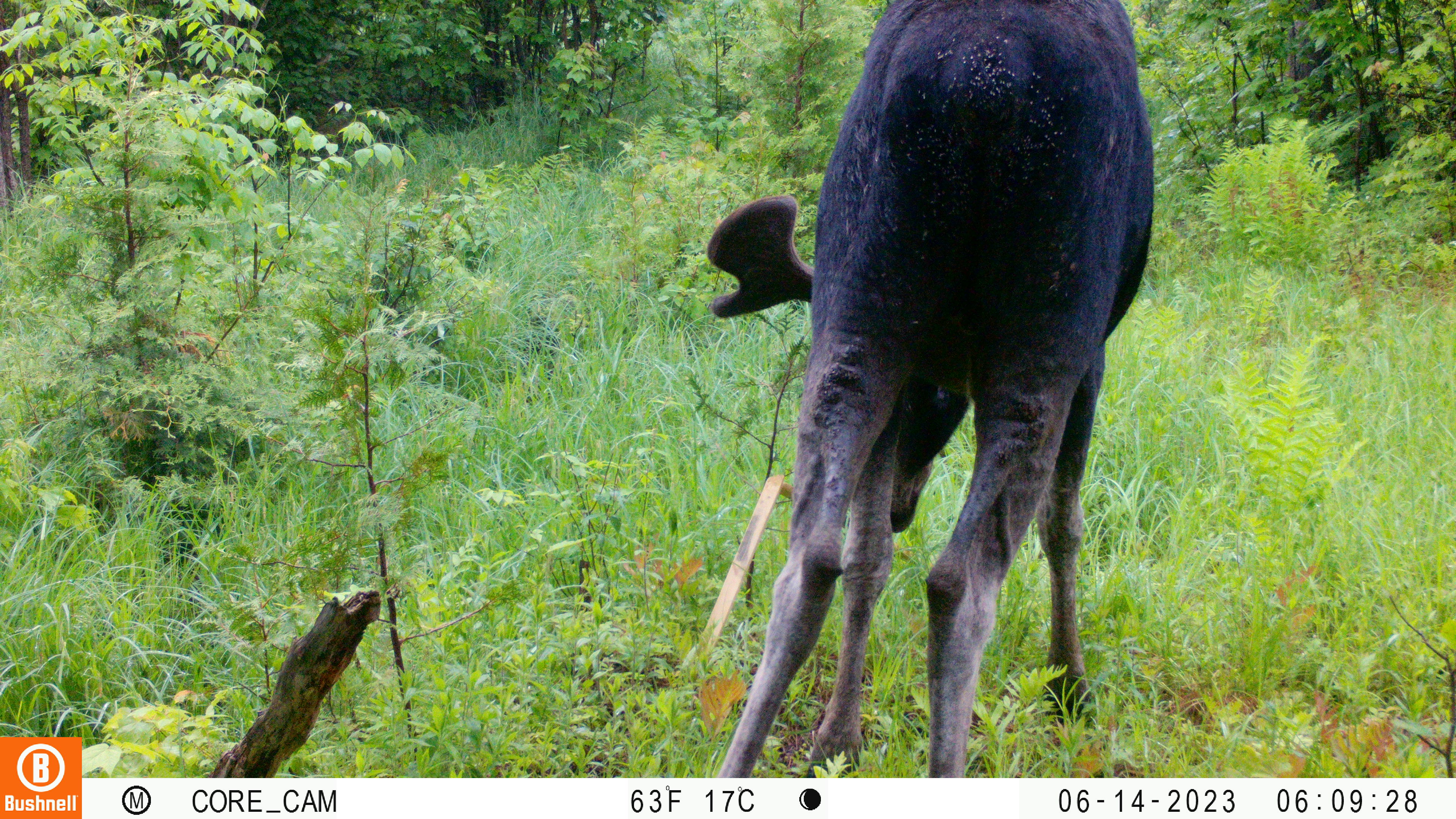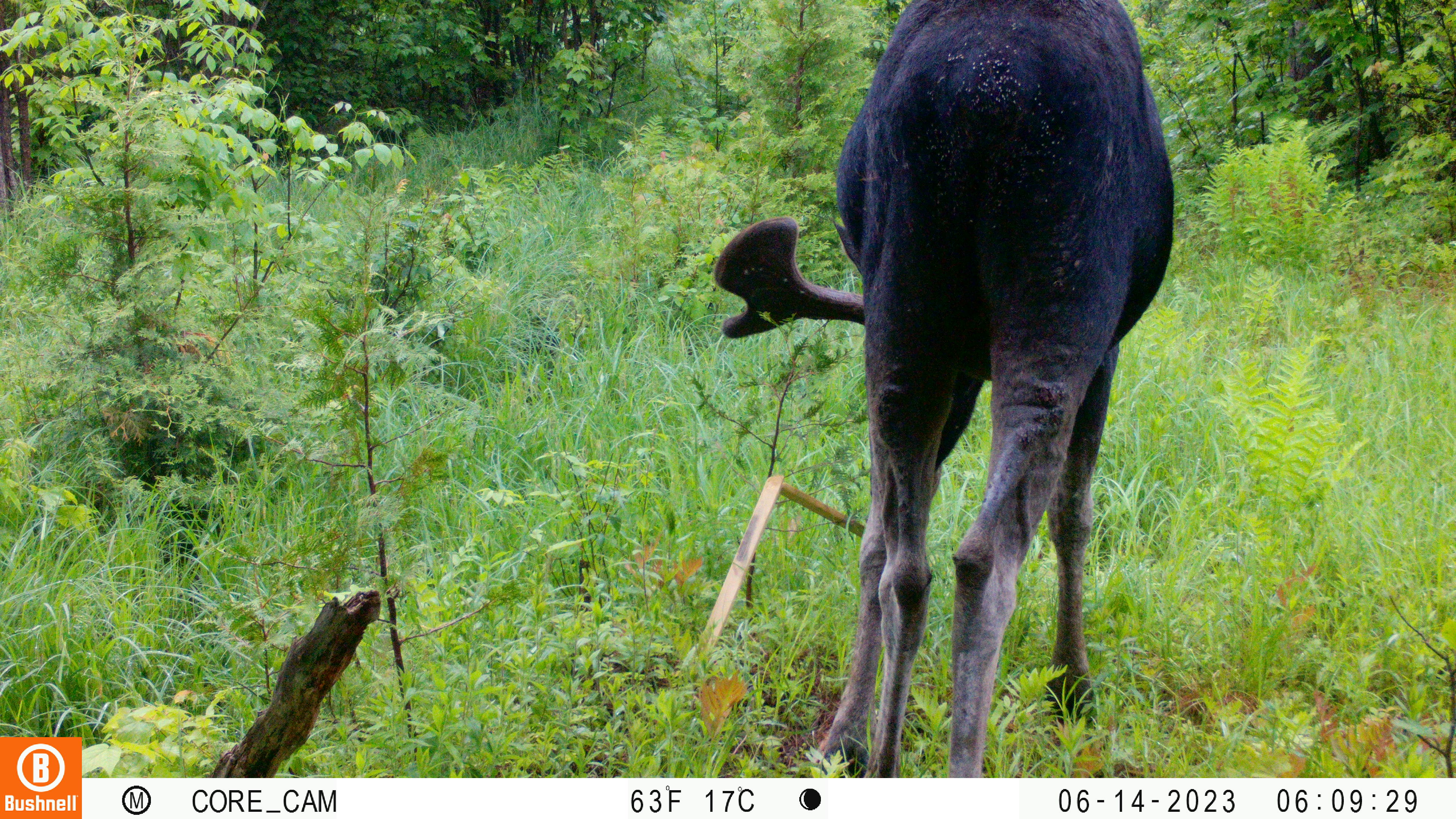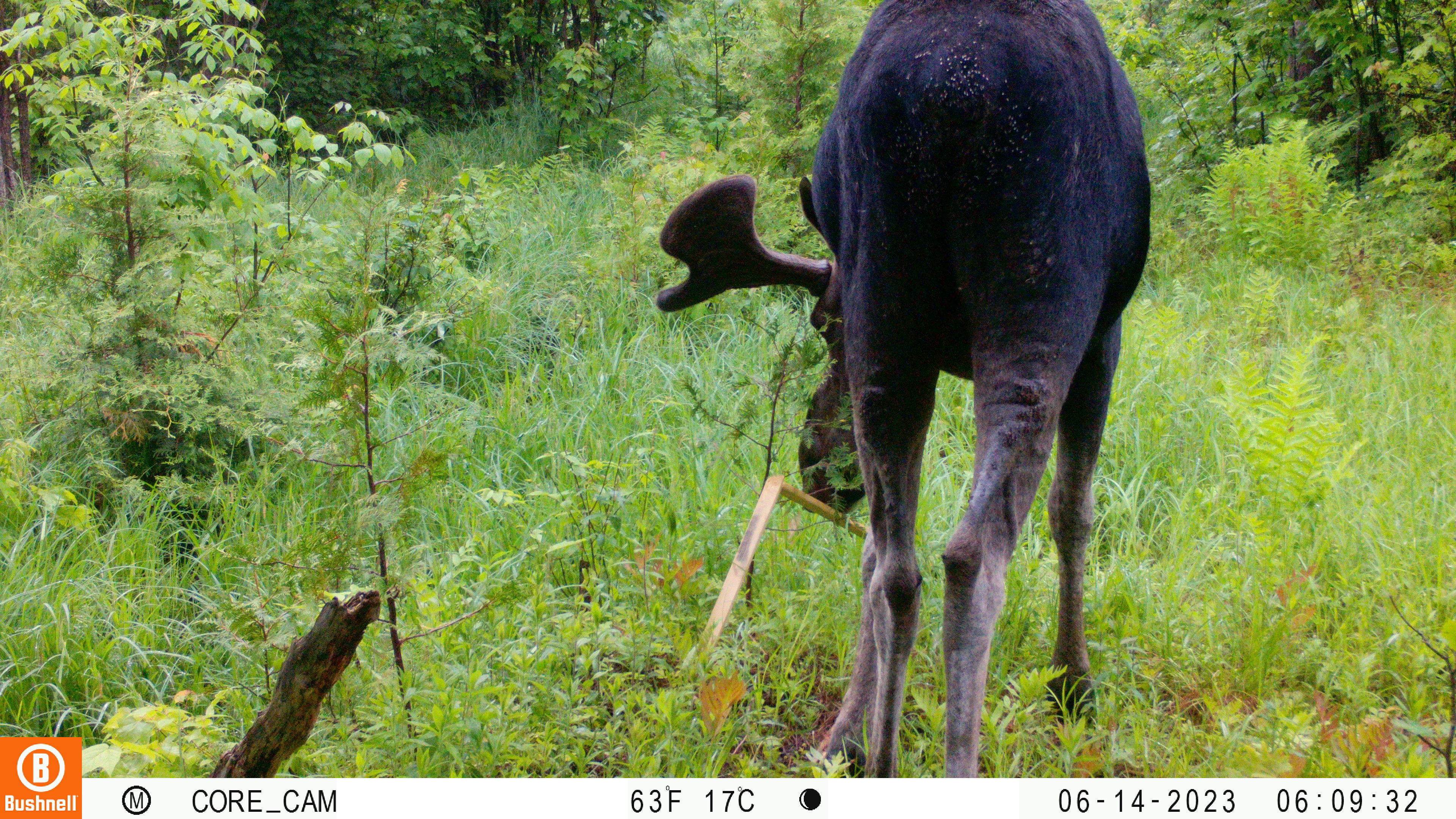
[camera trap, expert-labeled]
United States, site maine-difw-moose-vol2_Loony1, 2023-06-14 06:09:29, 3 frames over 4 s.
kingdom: Animalia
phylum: Chordata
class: Mammalia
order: Artiodactyla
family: Cervidae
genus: Alces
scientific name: Alces alces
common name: moose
Moose (Alces alces).